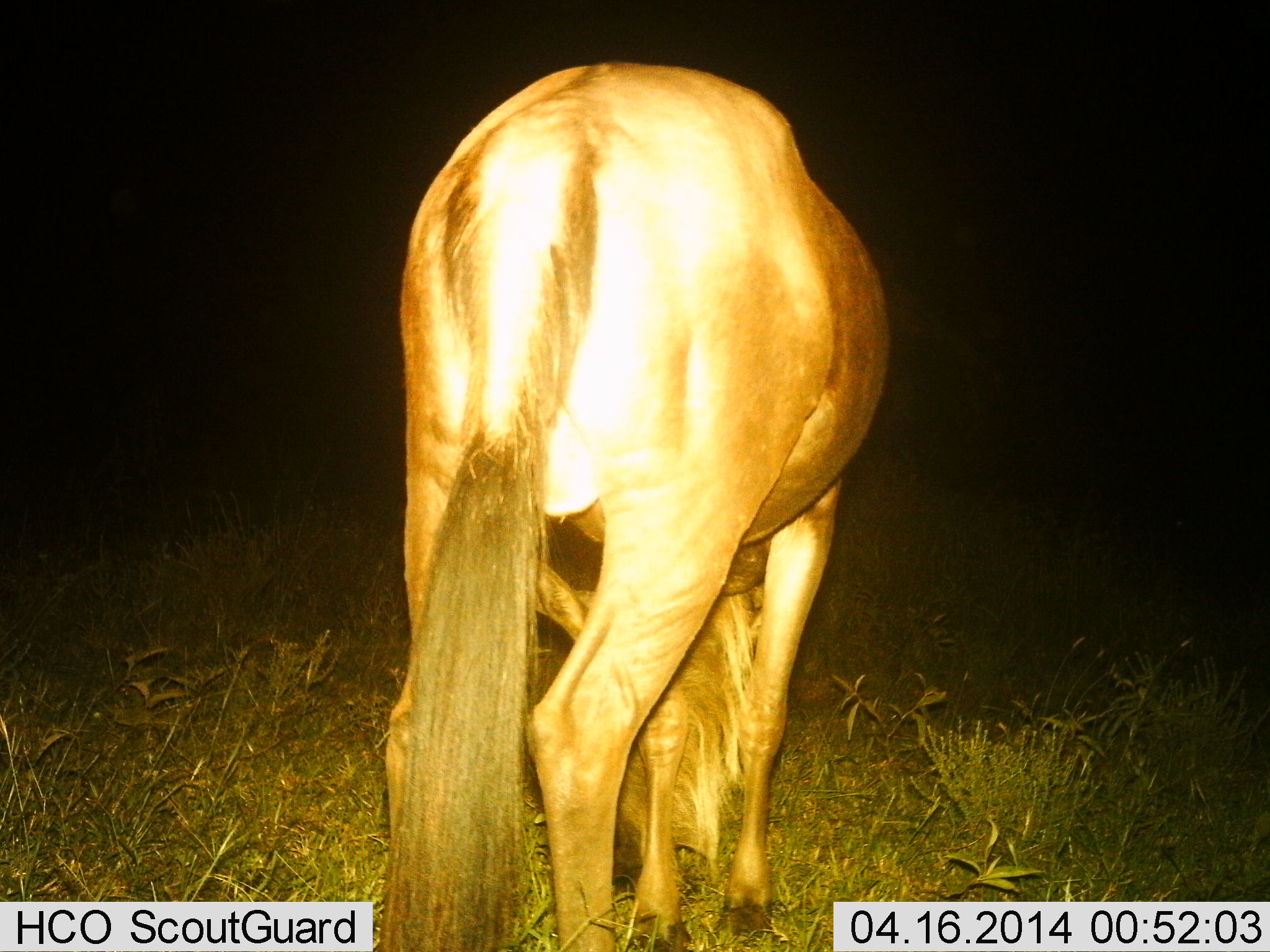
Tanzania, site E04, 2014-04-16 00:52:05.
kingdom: Animalia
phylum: Chordata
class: Mammalia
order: Artiodactyla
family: Bovidae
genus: Connochaetes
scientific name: Connochaetes taurinus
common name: blue wildebeest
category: wildebeest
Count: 1.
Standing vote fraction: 20%.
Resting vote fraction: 0%.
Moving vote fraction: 0%.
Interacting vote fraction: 0%.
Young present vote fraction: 0%.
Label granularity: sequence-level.